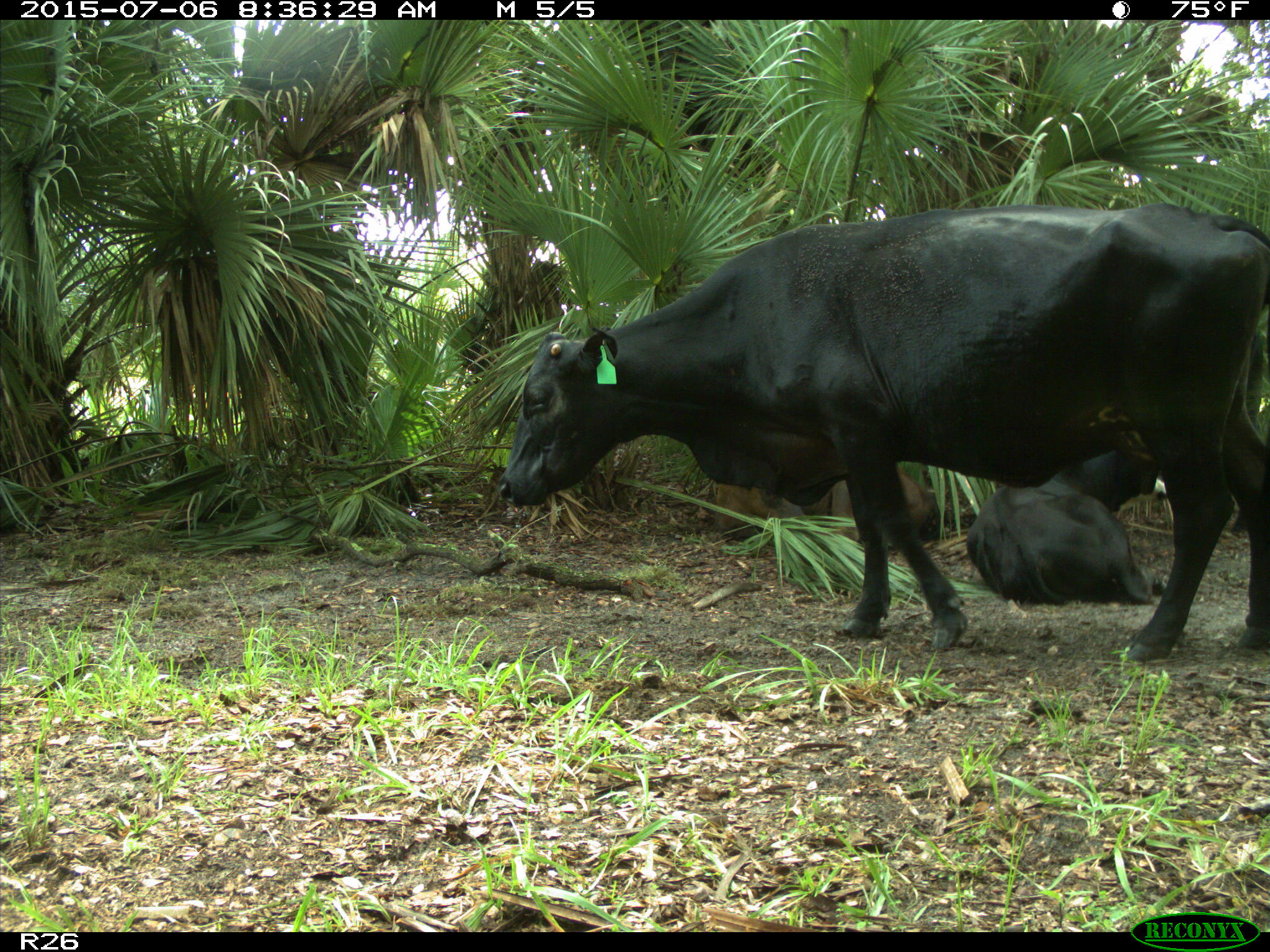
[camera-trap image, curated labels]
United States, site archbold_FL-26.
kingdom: Animalia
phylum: Chordata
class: Mammalia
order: Artiodactyla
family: Bovidae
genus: Bos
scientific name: Bos taurus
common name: domestic cow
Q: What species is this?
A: Bos taurus (domestic cow).